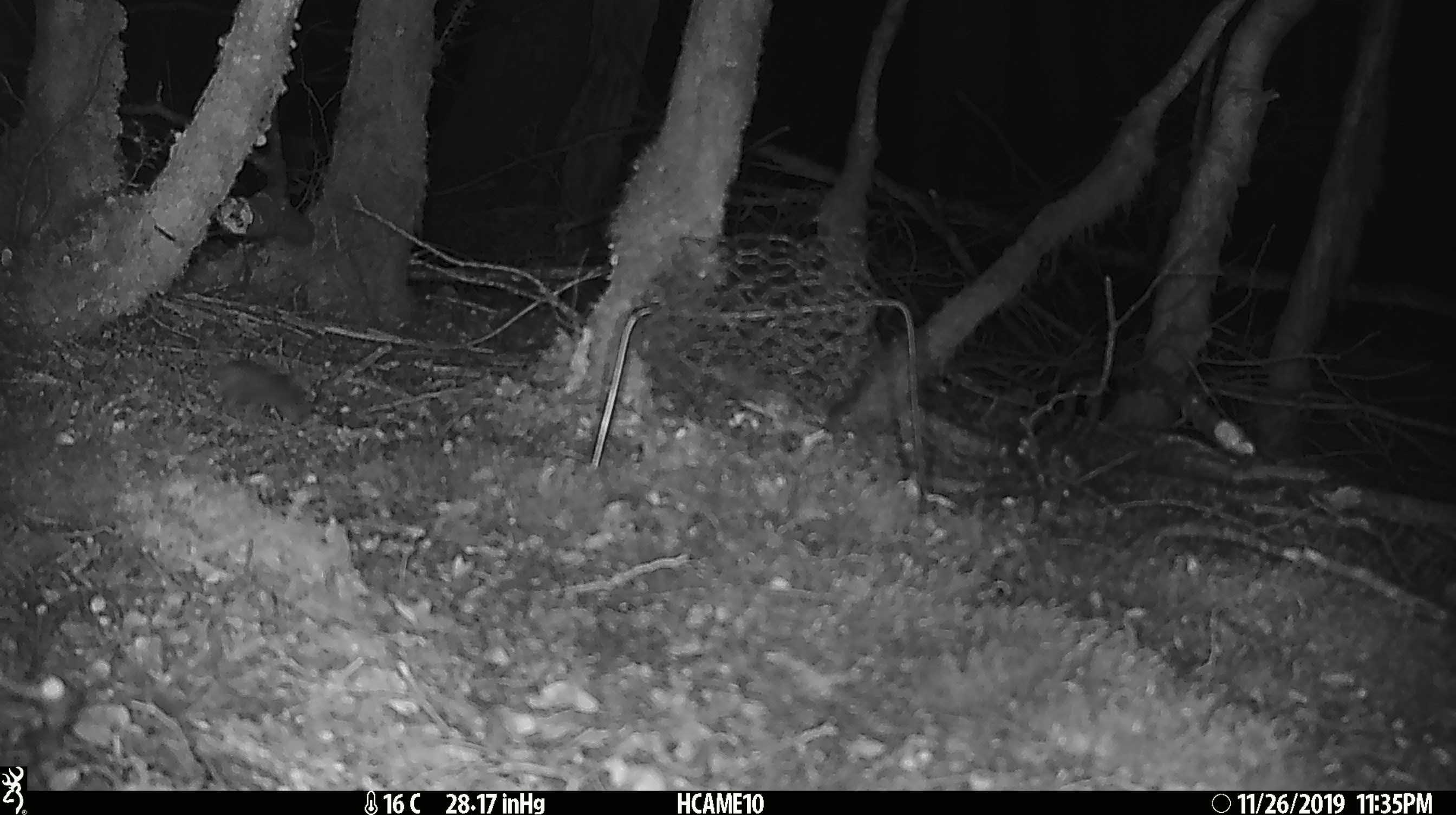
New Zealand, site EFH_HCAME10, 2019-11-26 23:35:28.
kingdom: Animalia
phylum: Chordata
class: Mammalia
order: Rodentia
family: Muridae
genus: Mus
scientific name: Mus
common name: mouse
Mouse (Mus).